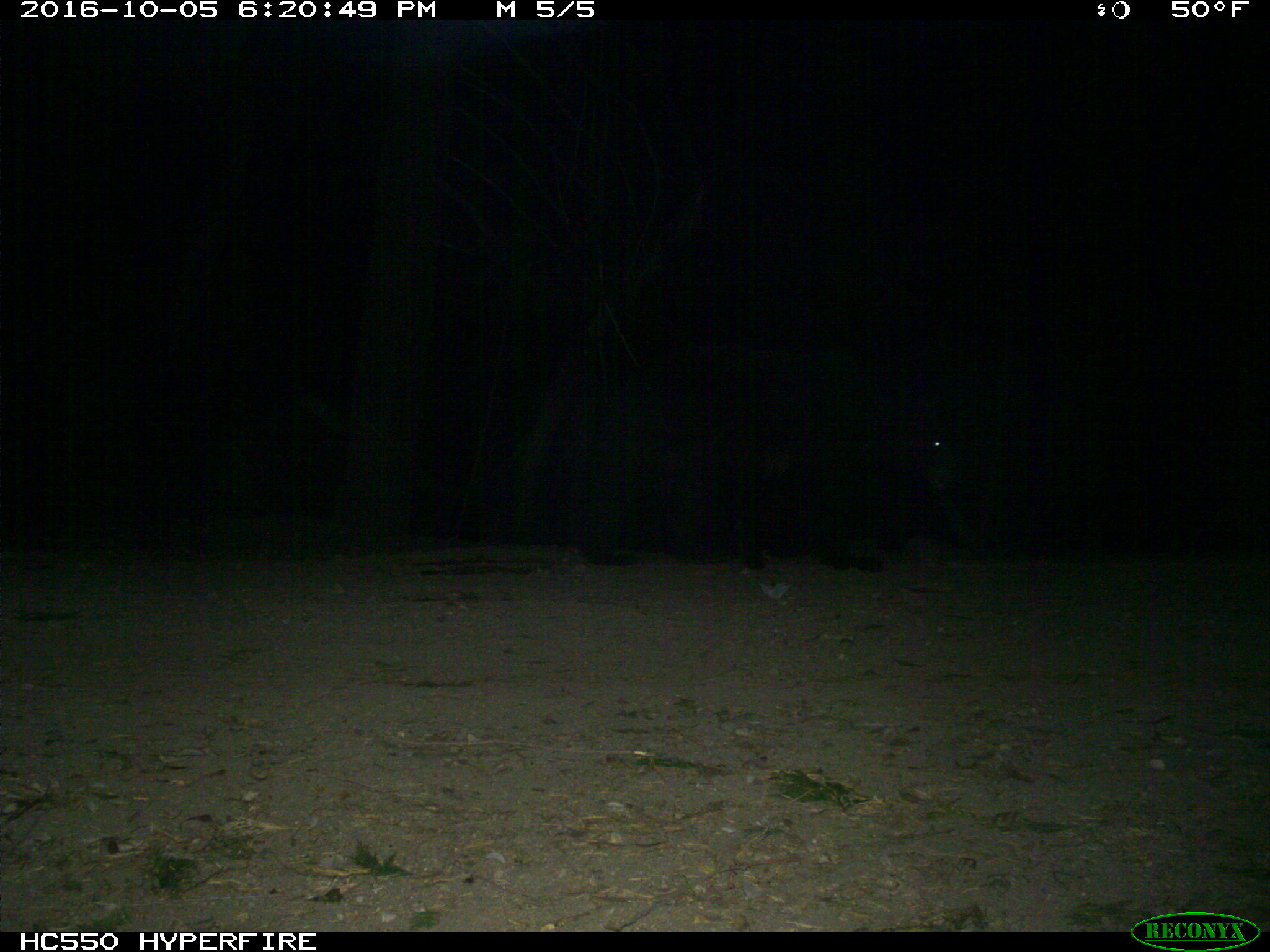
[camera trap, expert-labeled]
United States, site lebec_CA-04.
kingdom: Animalia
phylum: Chordata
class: Mammalia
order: Carnivora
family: Ursidae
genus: Ursus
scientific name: Ursus americanus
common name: american black bear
Ursus americanus (american black bear).